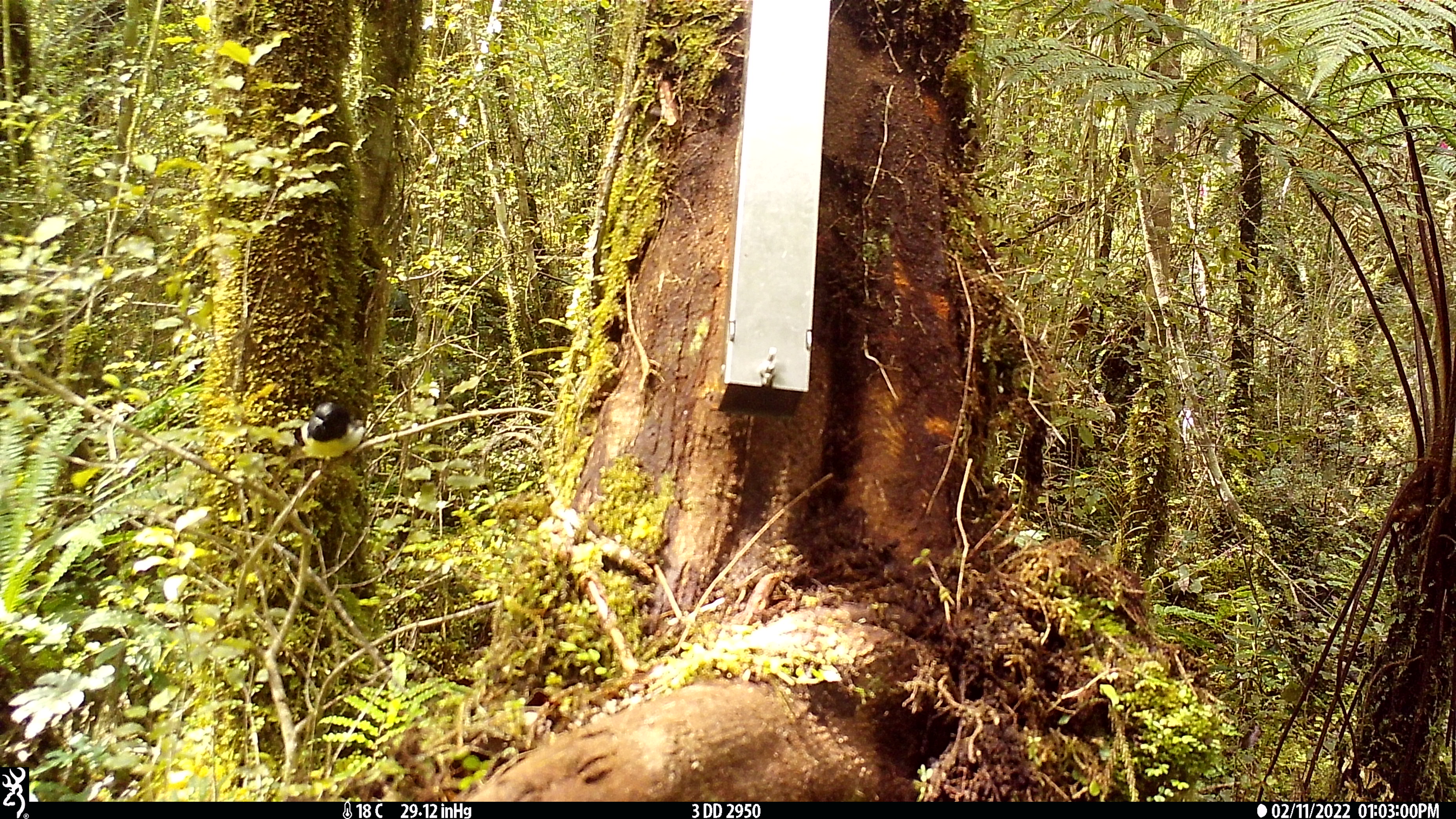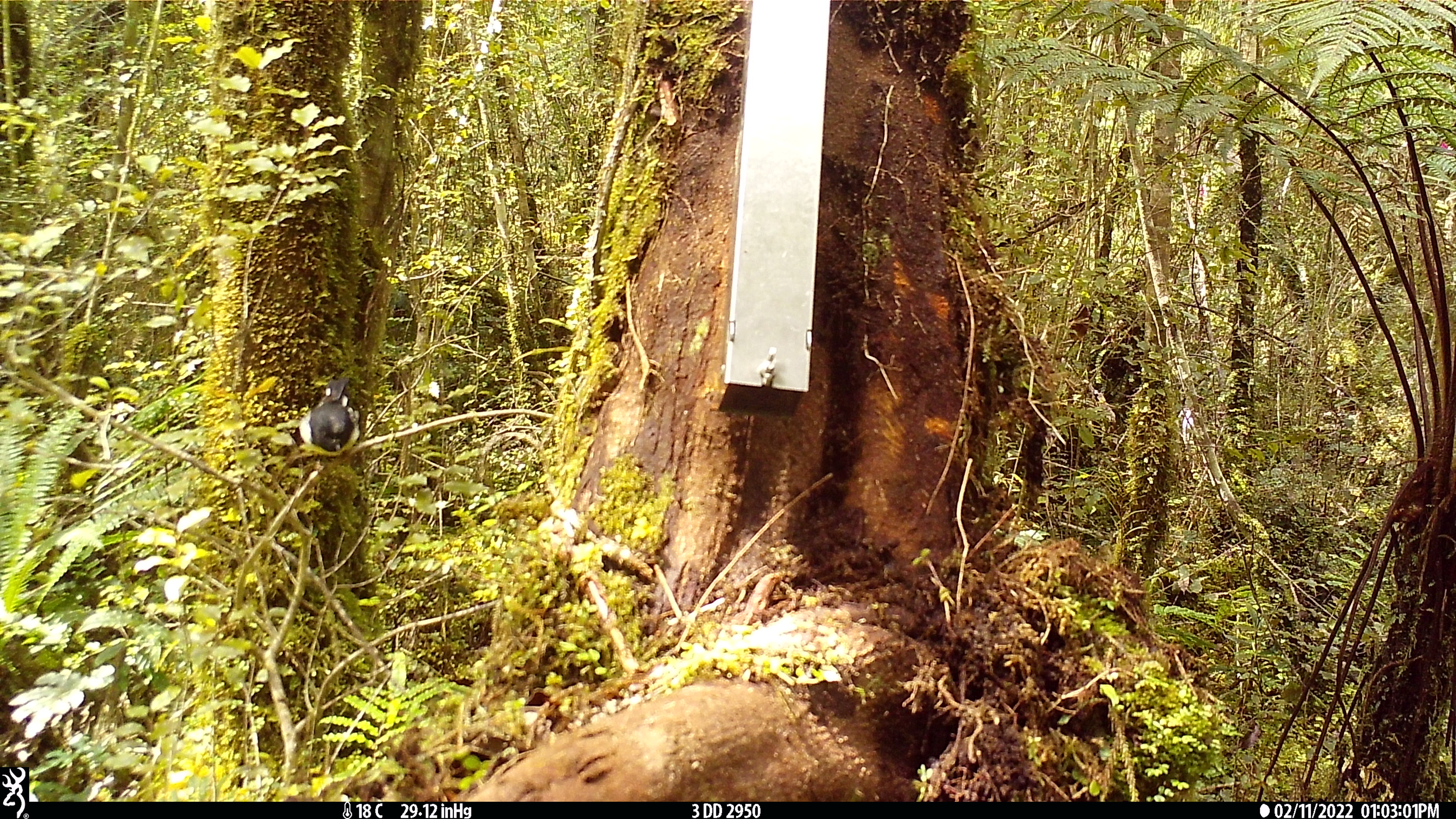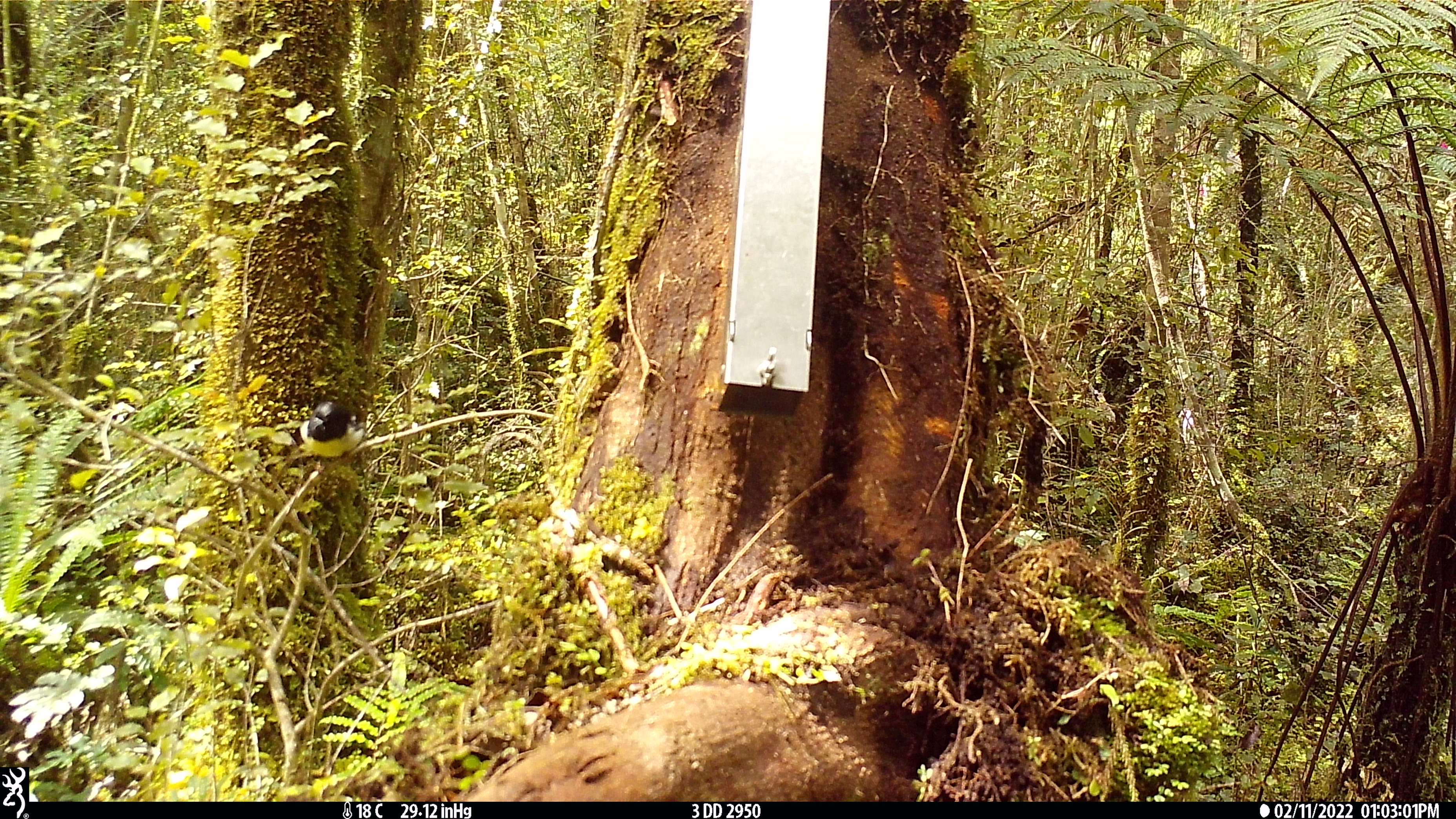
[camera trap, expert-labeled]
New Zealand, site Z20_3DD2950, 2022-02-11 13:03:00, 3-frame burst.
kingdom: Animalia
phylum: Chordata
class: Aves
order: Passeriformes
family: Petroicidae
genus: Petroica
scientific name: Petroica macrocephala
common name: tomtit